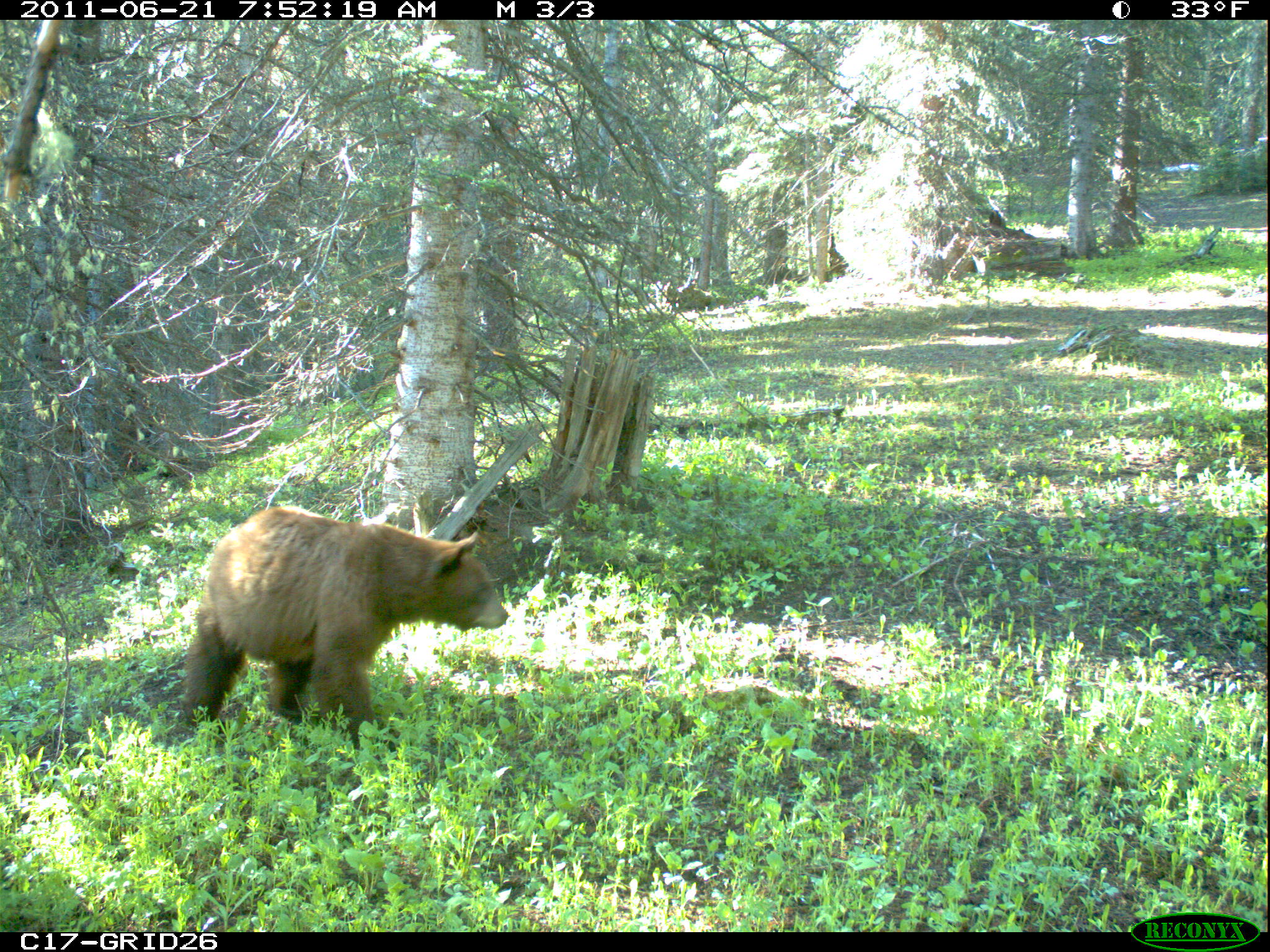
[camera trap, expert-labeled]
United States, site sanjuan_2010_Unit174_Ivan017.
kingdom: Animalia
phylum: Chordata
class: Mammalia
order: Carnivora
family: Ursidae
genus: Ursus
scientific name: Ursus americanus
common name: american black bear